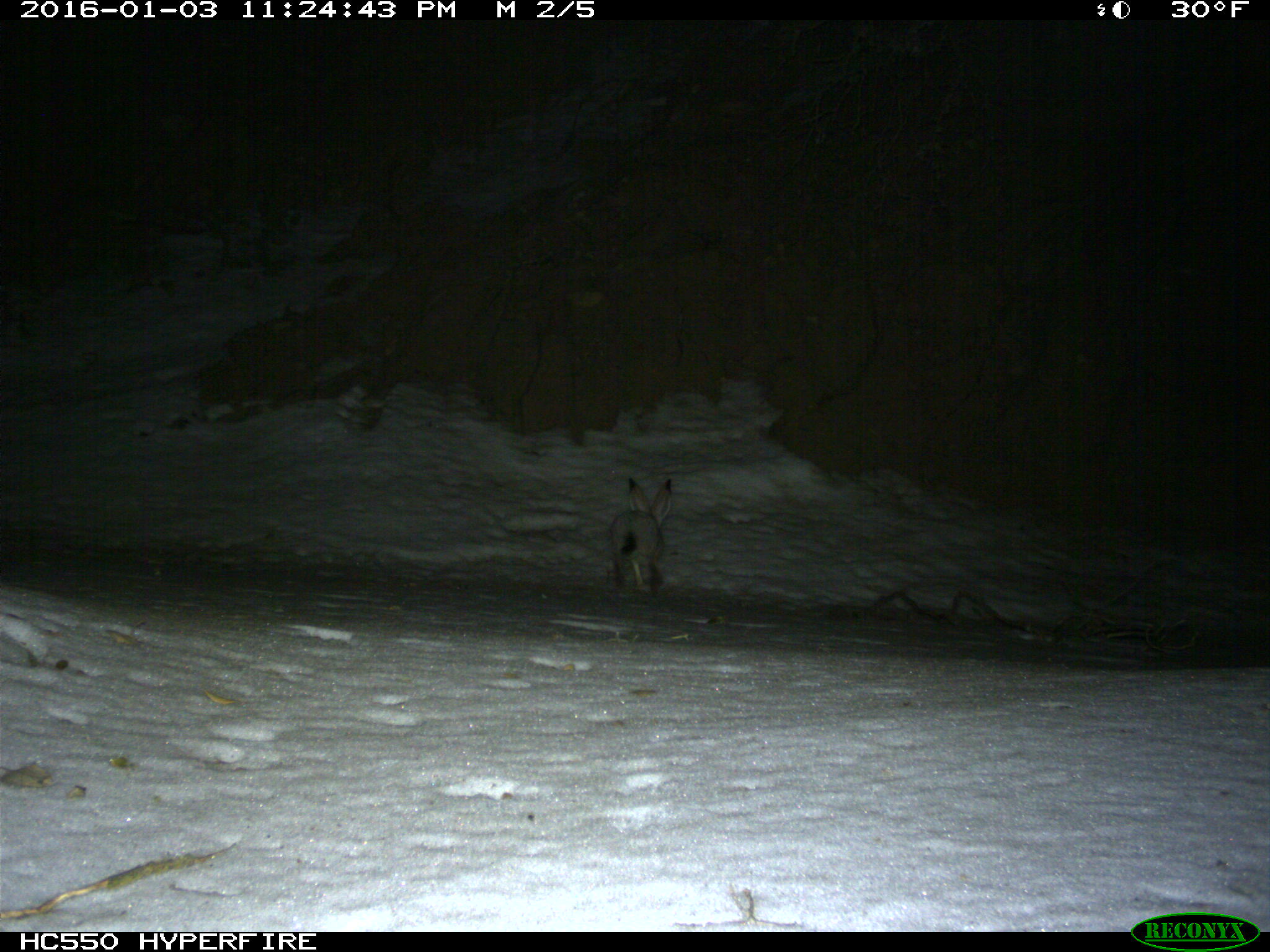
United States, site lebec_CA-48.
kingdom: Animalia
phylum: Chordata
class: Mammalia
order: Lagomorpha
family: Leporidae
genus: Lepus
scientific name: Lepus californicus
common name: black-tailed jackrabbit